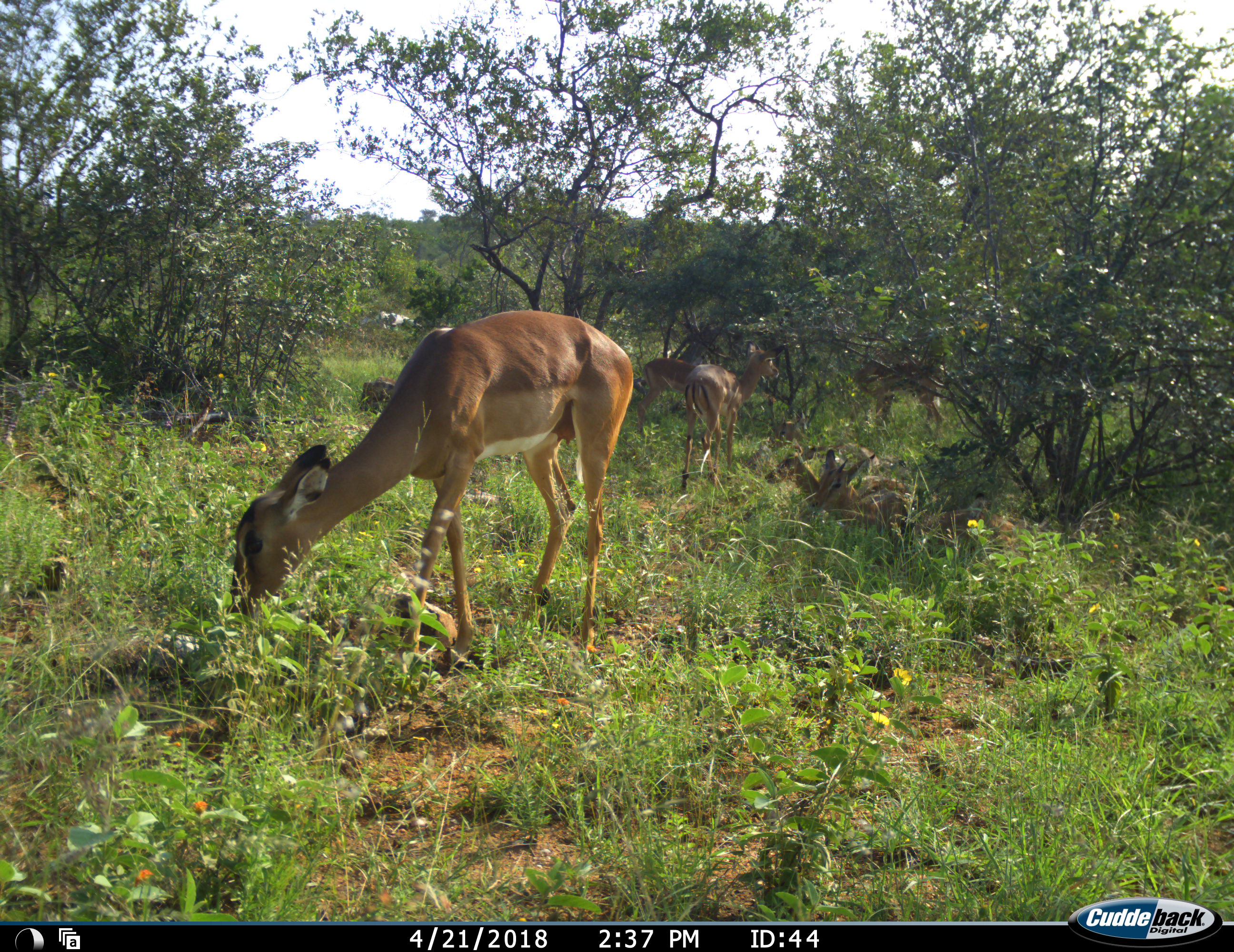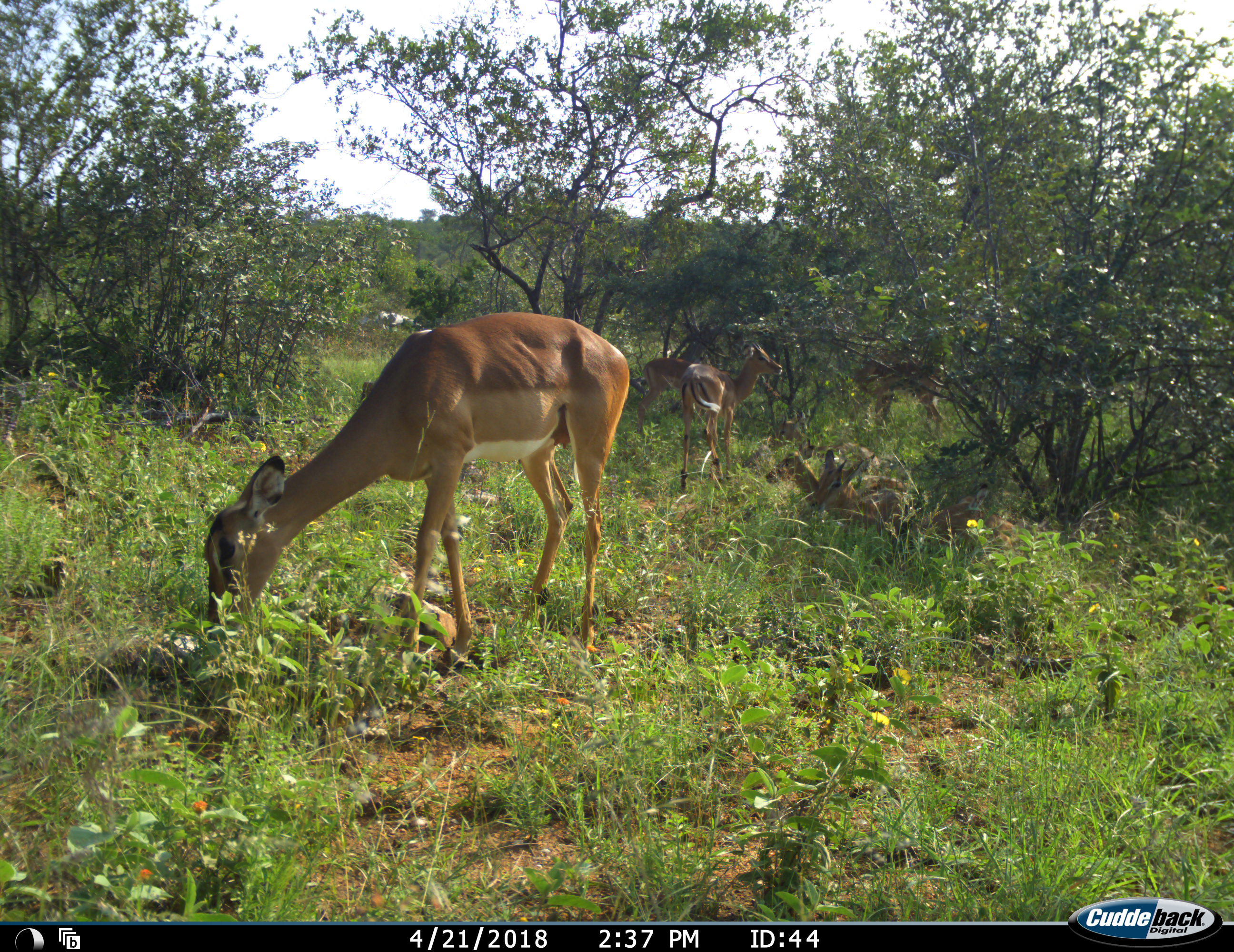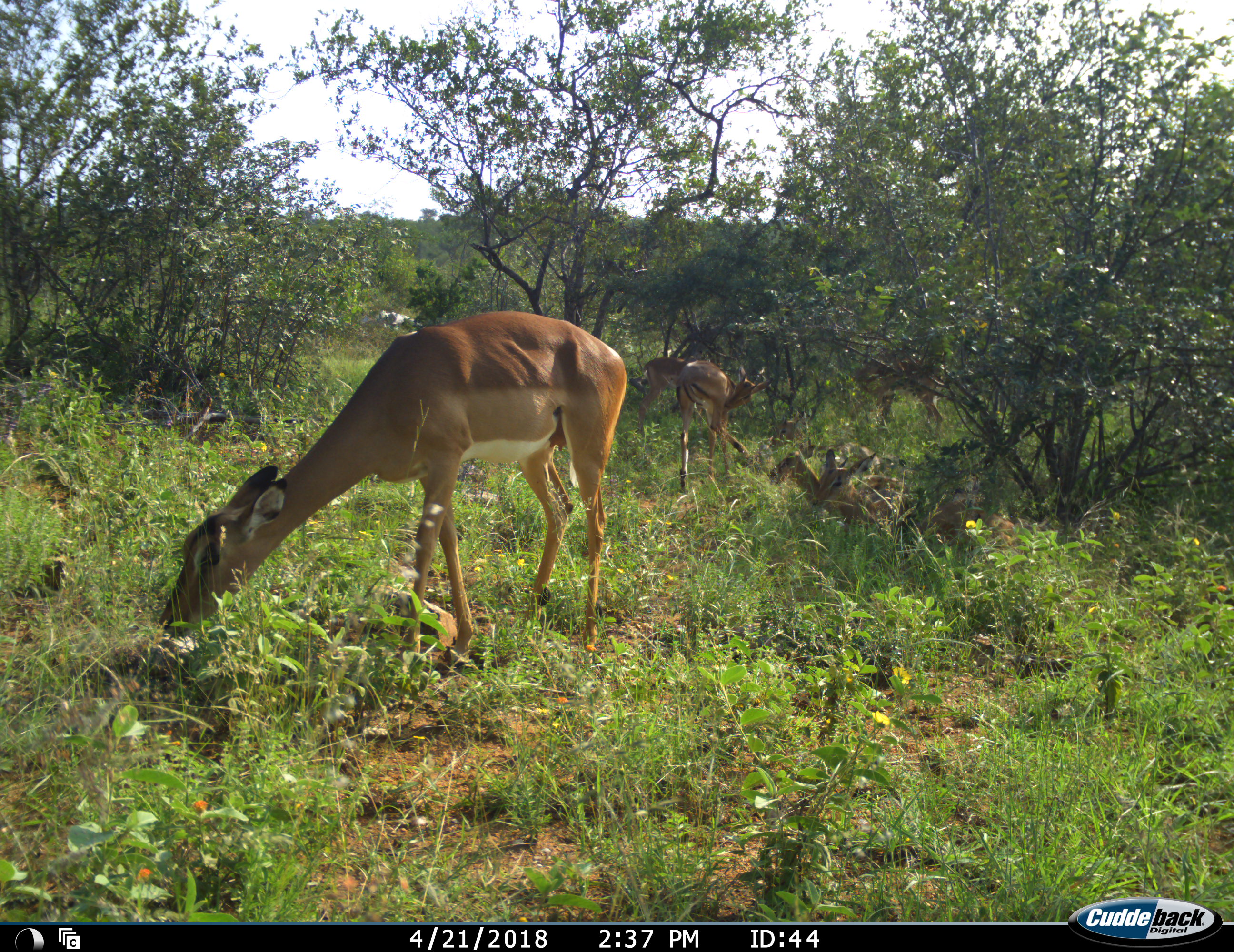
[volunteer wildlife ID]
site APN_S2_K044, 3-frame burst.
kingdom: Animalia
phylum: Chordata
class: Mammalia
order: Artiodactyla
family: Bovidae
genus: Aepyceros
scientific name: Aepyceros melampus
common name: impala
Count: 7.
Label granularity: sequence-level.